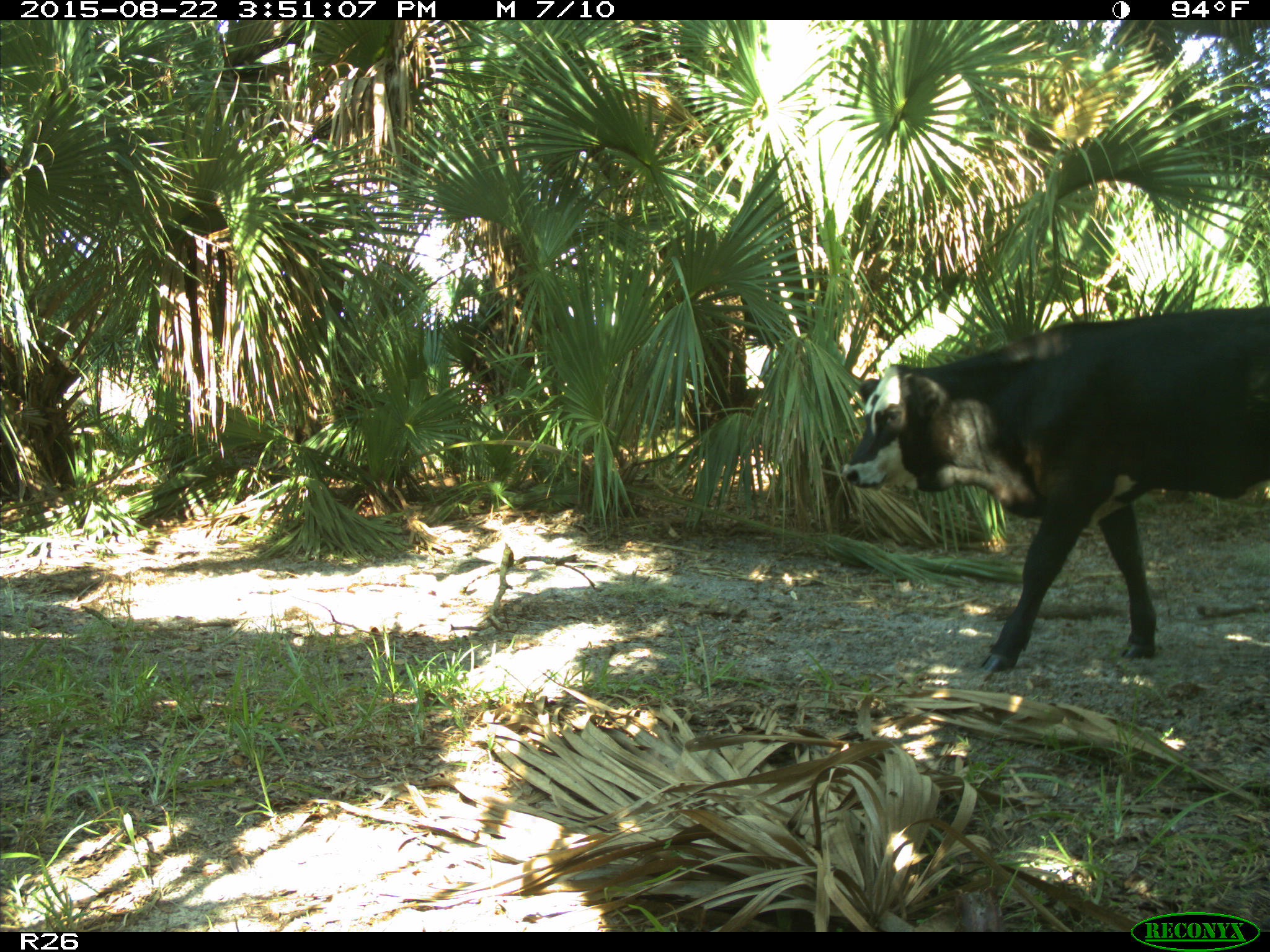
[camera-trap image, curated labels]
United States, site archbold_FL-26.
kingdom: Animalia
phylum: Chordata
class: Mammalia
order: Artiodactyla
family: Bovidae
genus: Bos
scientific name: Bos taurus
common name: domestic cow